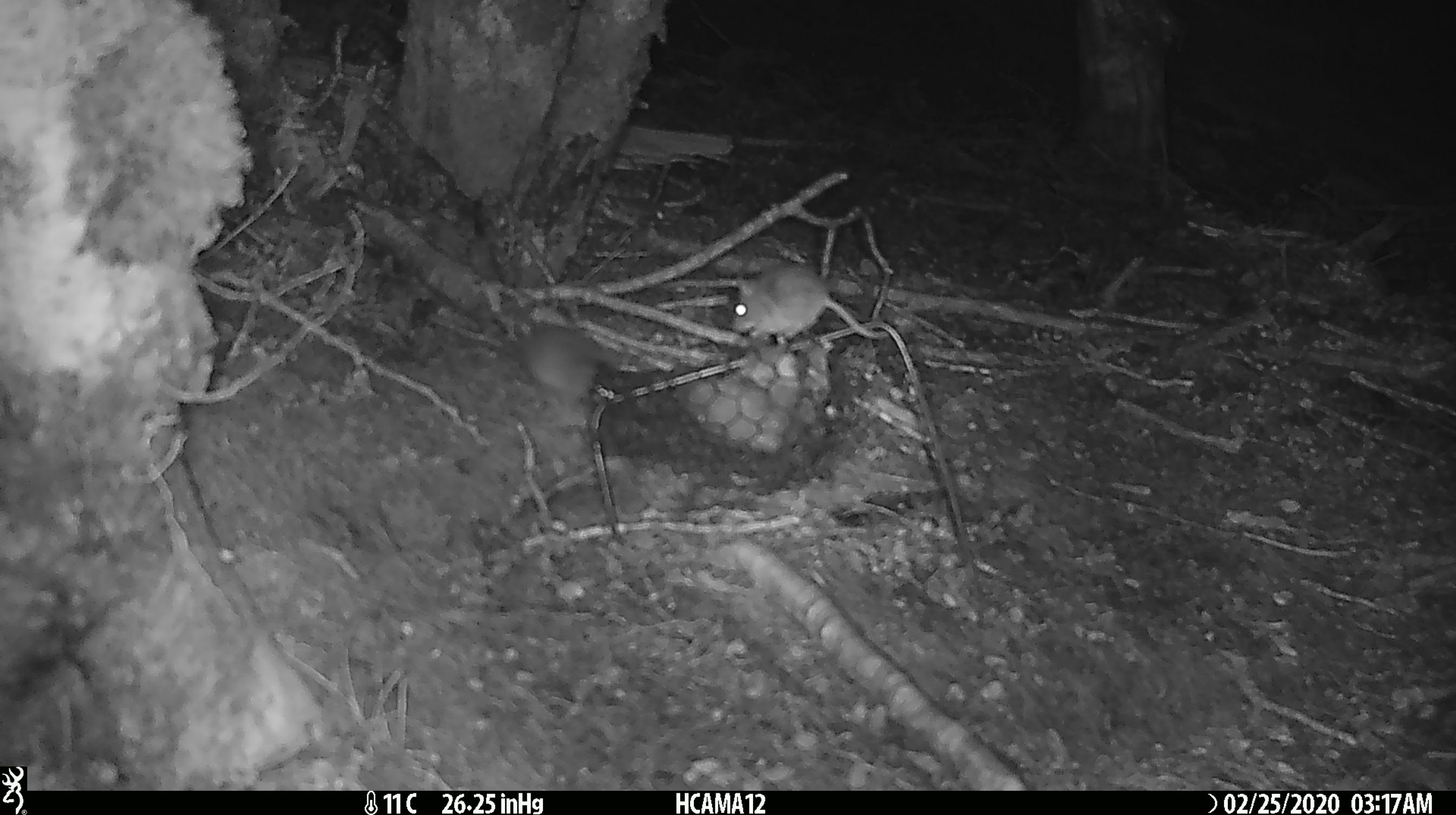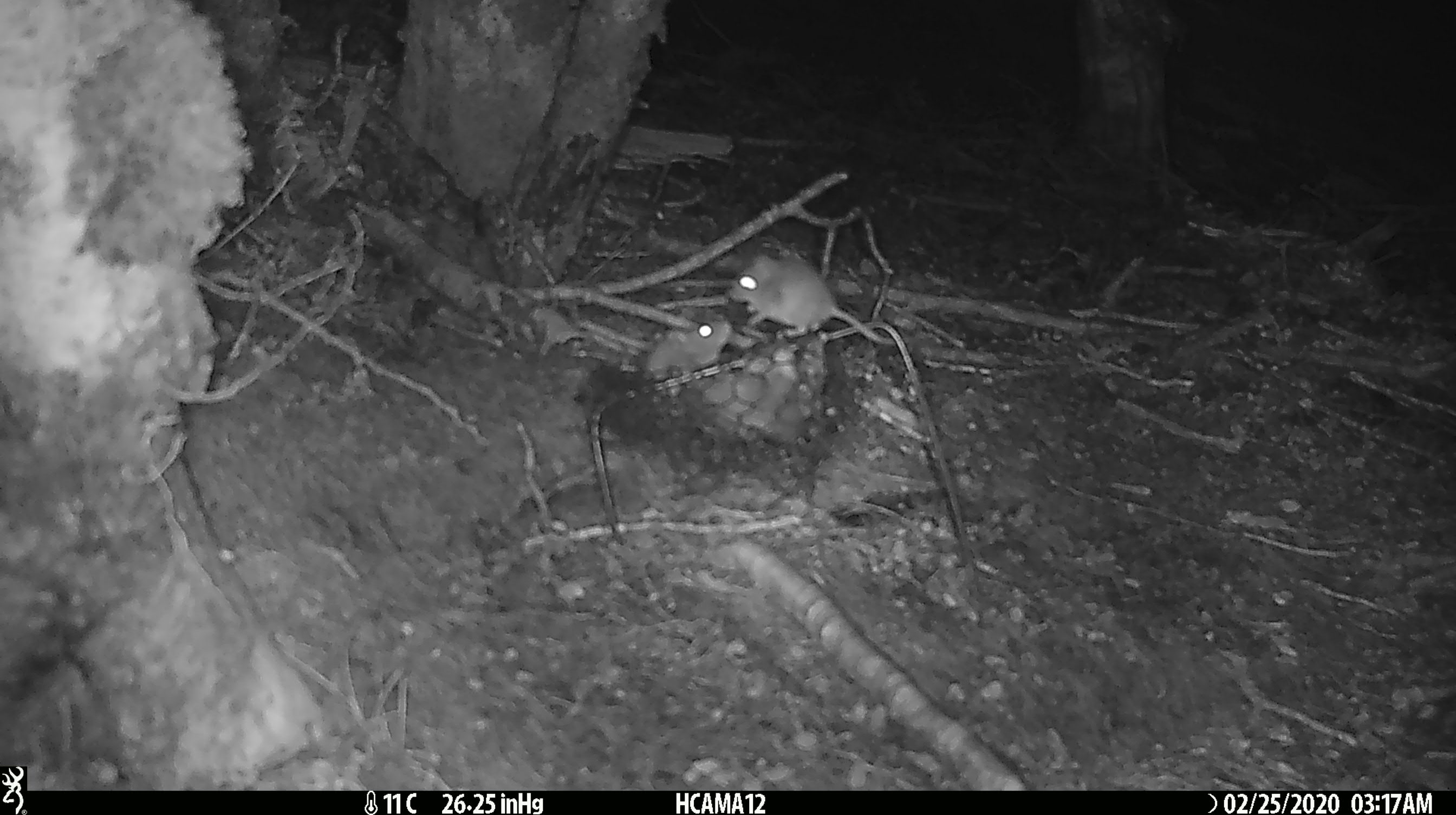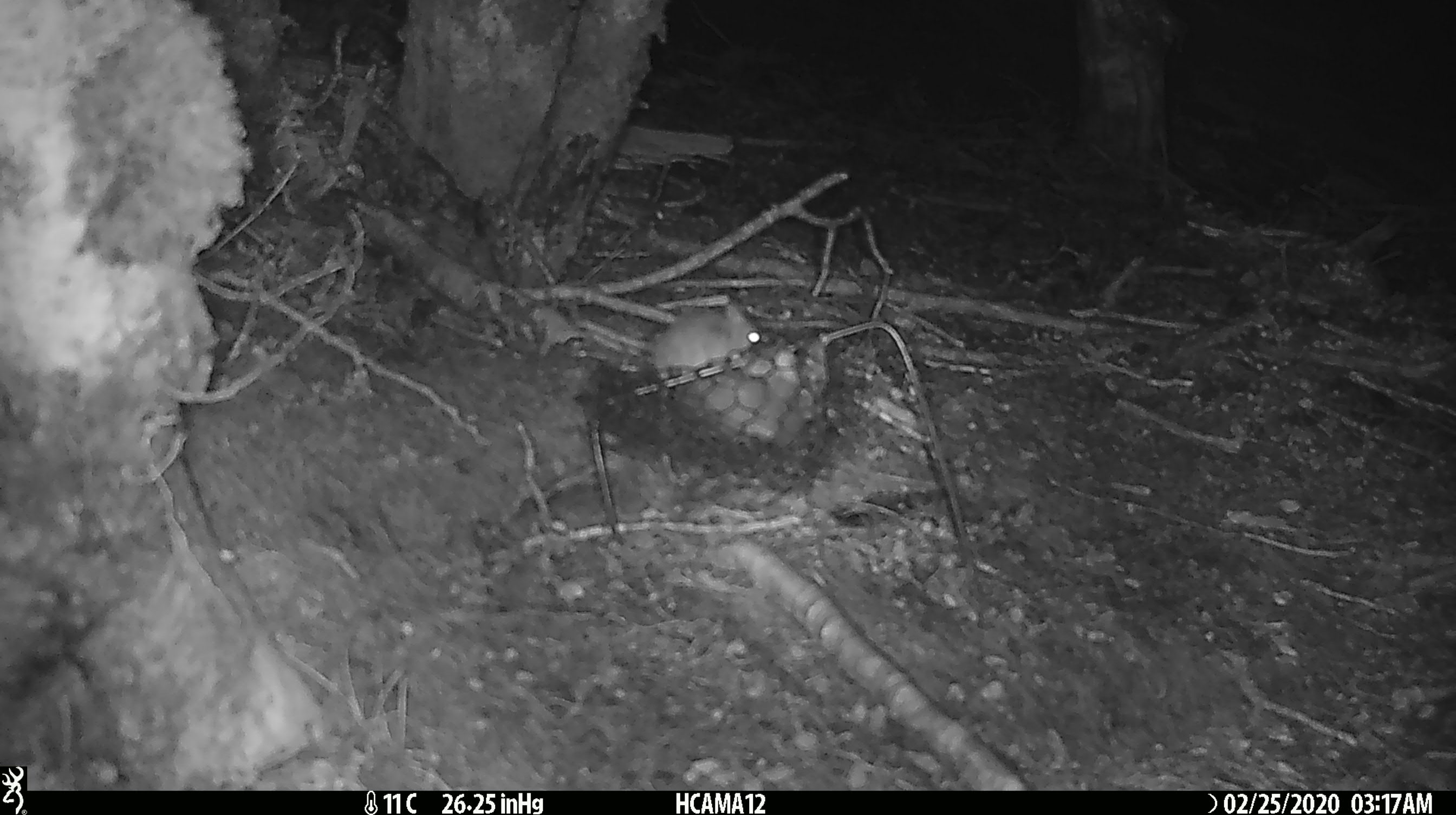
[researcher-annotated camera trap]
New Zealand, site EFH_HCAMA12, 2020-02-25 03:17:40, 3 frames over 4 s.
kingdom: Animalia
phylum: Chordata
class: Mammalia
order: Rodentia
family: Muridae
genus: Mus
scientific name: Mus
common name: mouse